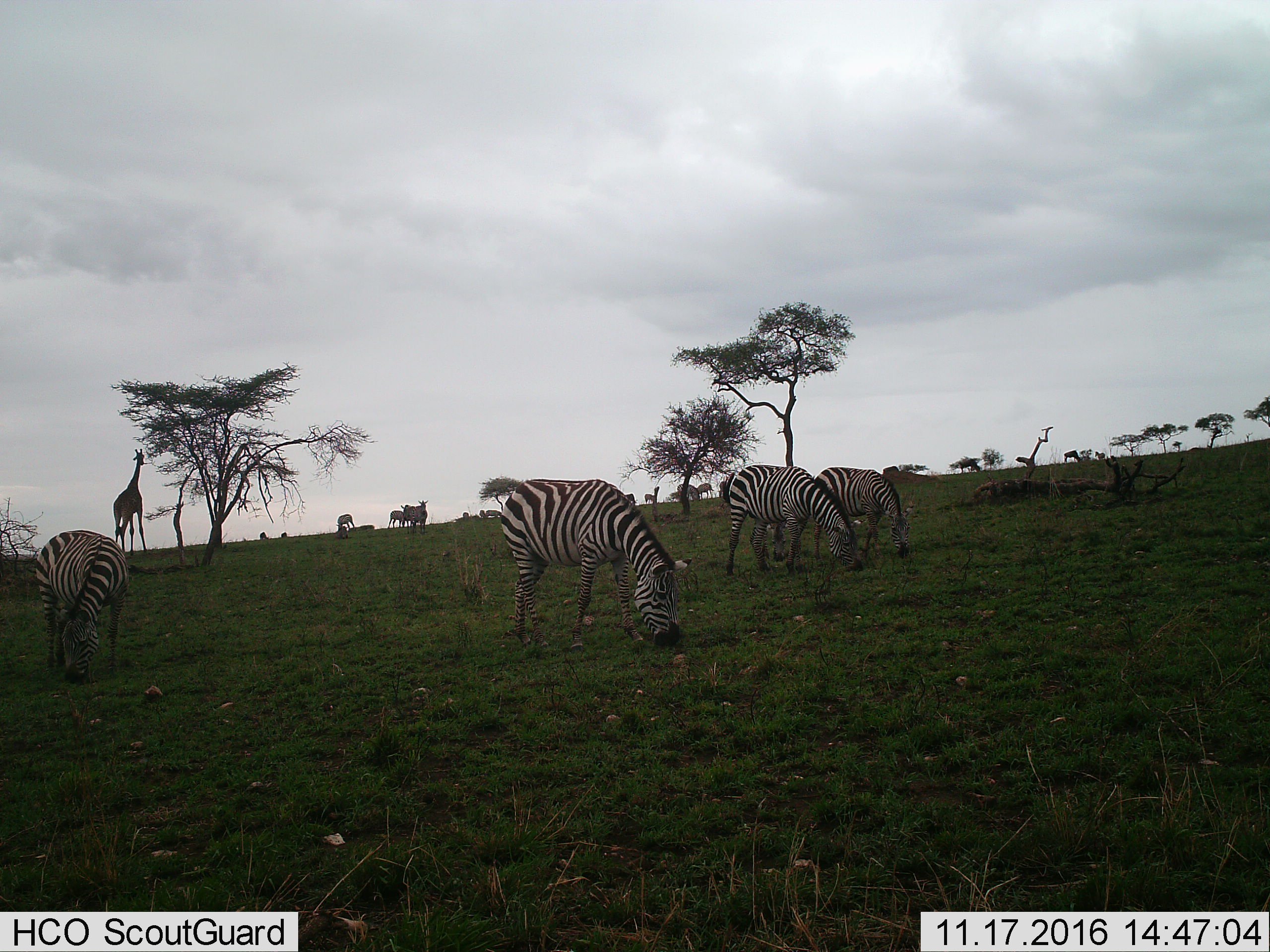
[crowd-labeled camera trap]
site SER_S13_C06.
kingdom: Animalia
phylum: Chordata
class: Mammalia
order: Artiodactyla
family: Giraffidae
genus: Giraffa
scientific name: Giraffa camelopardalis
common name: giraffe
Giraffe (Giraffa camelopardalis), count 1. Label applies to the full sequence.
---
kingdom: Animalia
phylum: Chordata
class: Mammalia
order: Perissodactyla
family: Equidae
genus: Equus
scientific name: Equus quagga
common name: plains zebra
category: zebraplains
Zebraplains (plains zebra) (Equus quagga), count 5. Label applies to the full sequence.